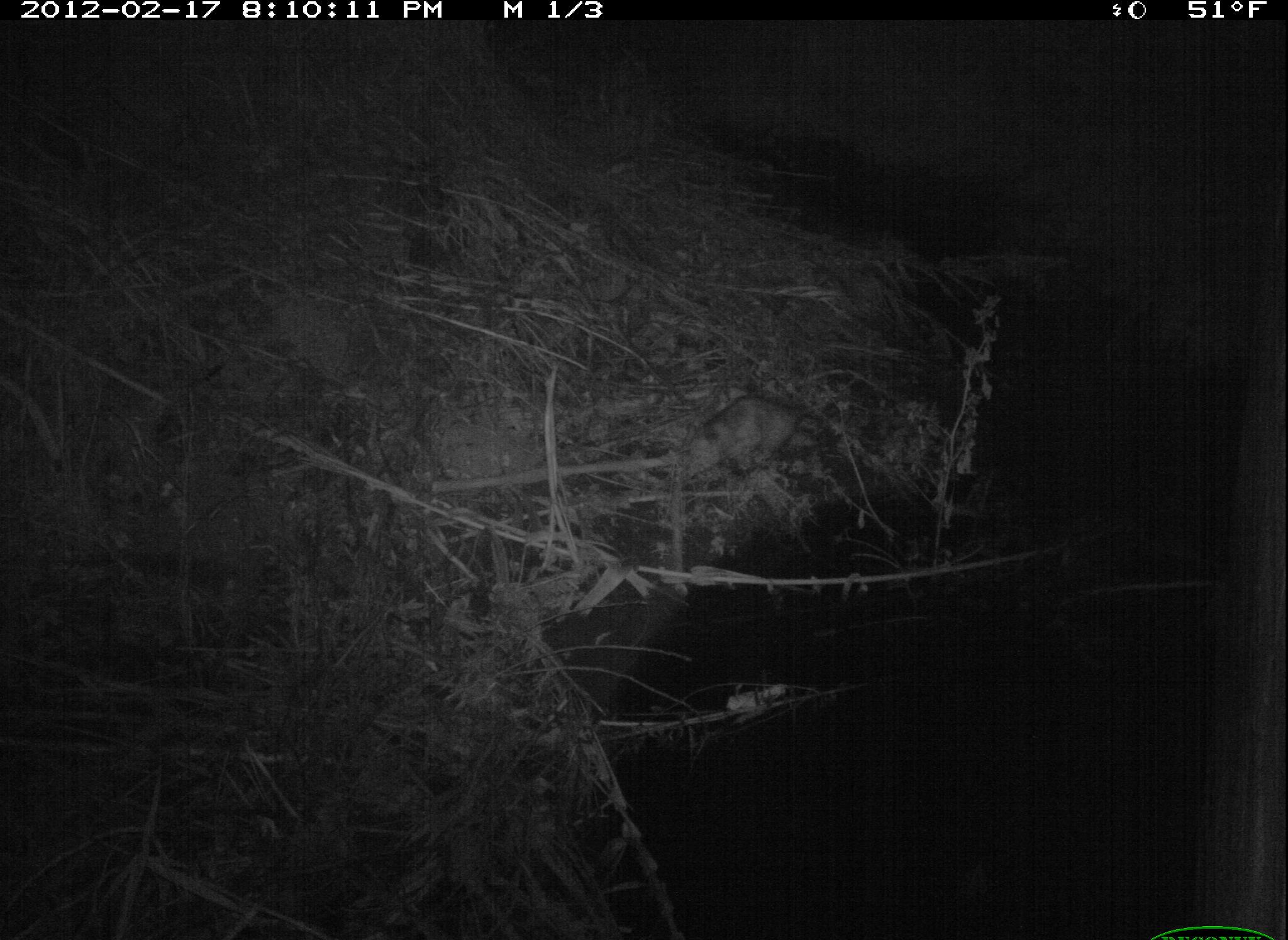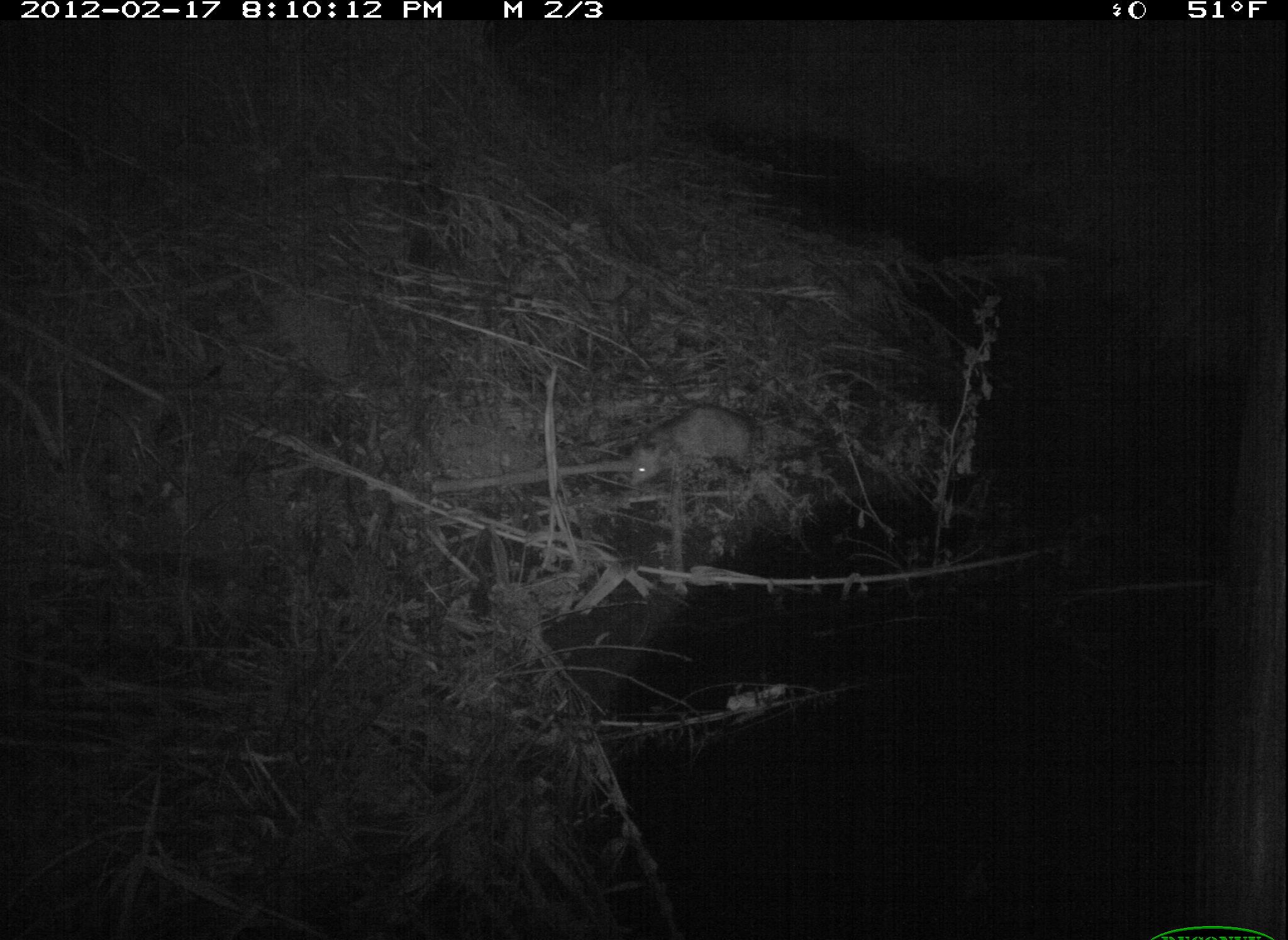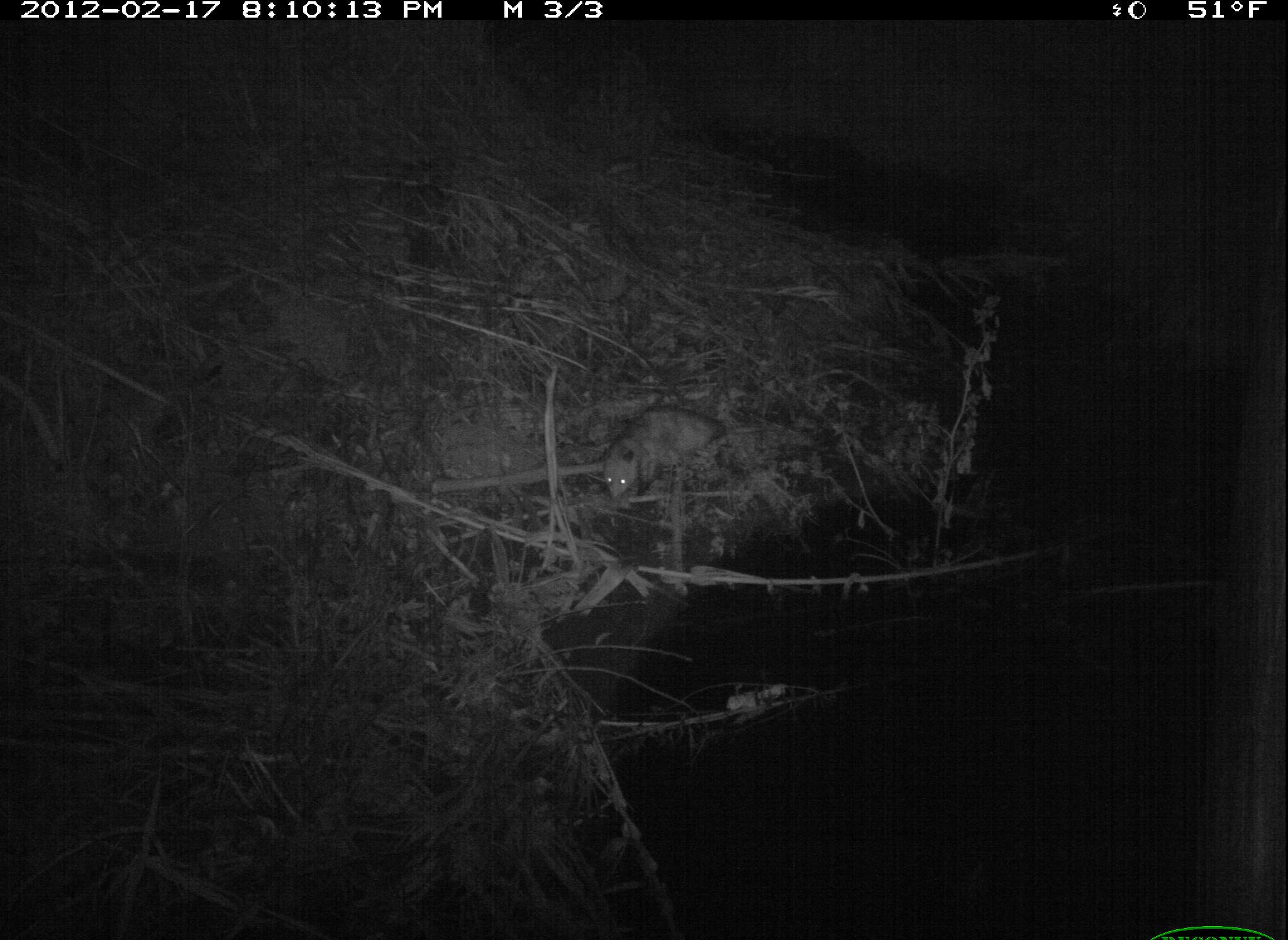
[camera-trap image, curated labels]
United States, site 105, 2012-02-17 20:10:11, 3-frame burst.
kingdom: Animalia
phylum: Chordata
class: Mammalia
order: Didelphimorphia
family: Didelphidae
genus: Didelphis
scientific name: Didelphis virginiana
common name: virginia opossum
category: opossum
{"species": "opossum (virginia opossum) (Didelphis virginiana)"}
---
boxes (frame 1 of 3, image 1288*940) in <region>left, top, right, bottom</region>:
opossum: <region>652, 379, 853, 503</region>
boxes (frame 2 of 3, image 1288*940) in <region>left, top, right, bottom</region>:
opossum: <region>620, 390, 778, 503</region>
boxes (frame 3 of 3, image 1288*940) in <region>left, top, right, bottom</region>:
opossum: <region>581, 393, 741, 533</region>